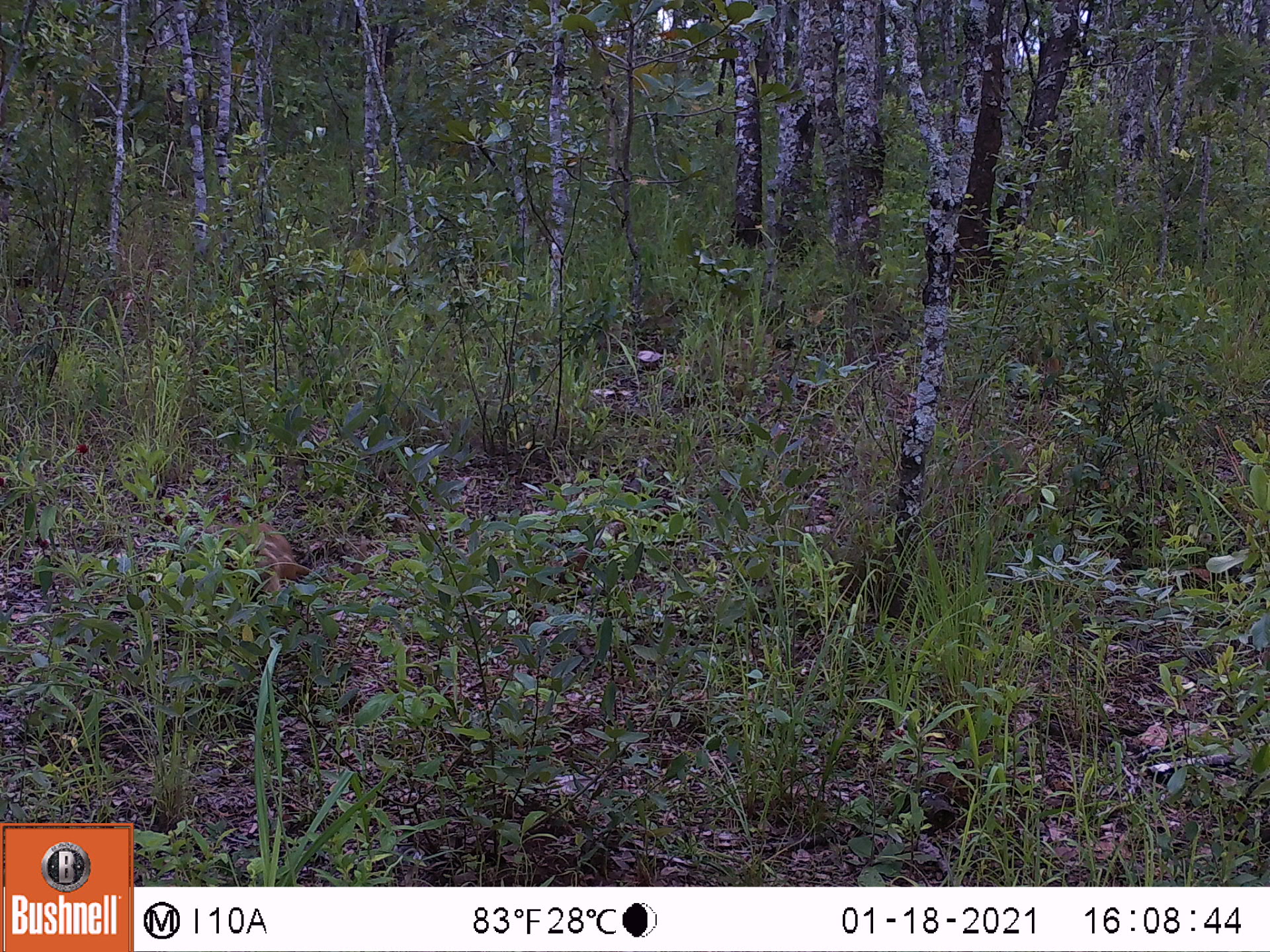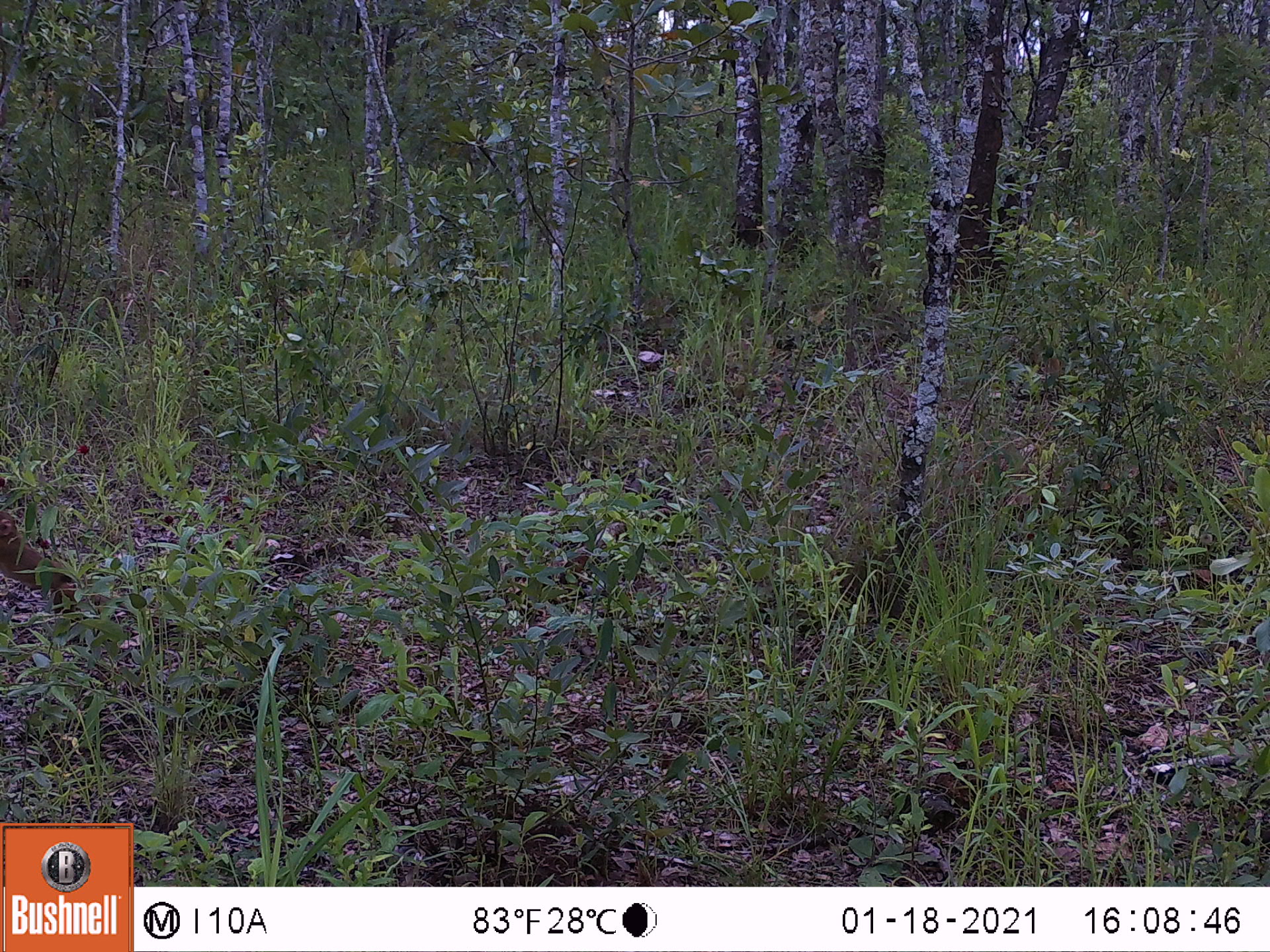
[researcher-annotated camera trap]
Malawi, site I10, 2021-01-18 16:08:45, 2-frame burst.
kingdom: Animalia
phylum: Chordata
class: Mammalia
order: Primates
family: Cercopithecidae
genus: Papio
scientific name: Papio cynocephalus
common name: yellow baboon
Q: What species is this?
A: Yellow baboon (Papio cynocephalus).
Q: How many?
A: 1.